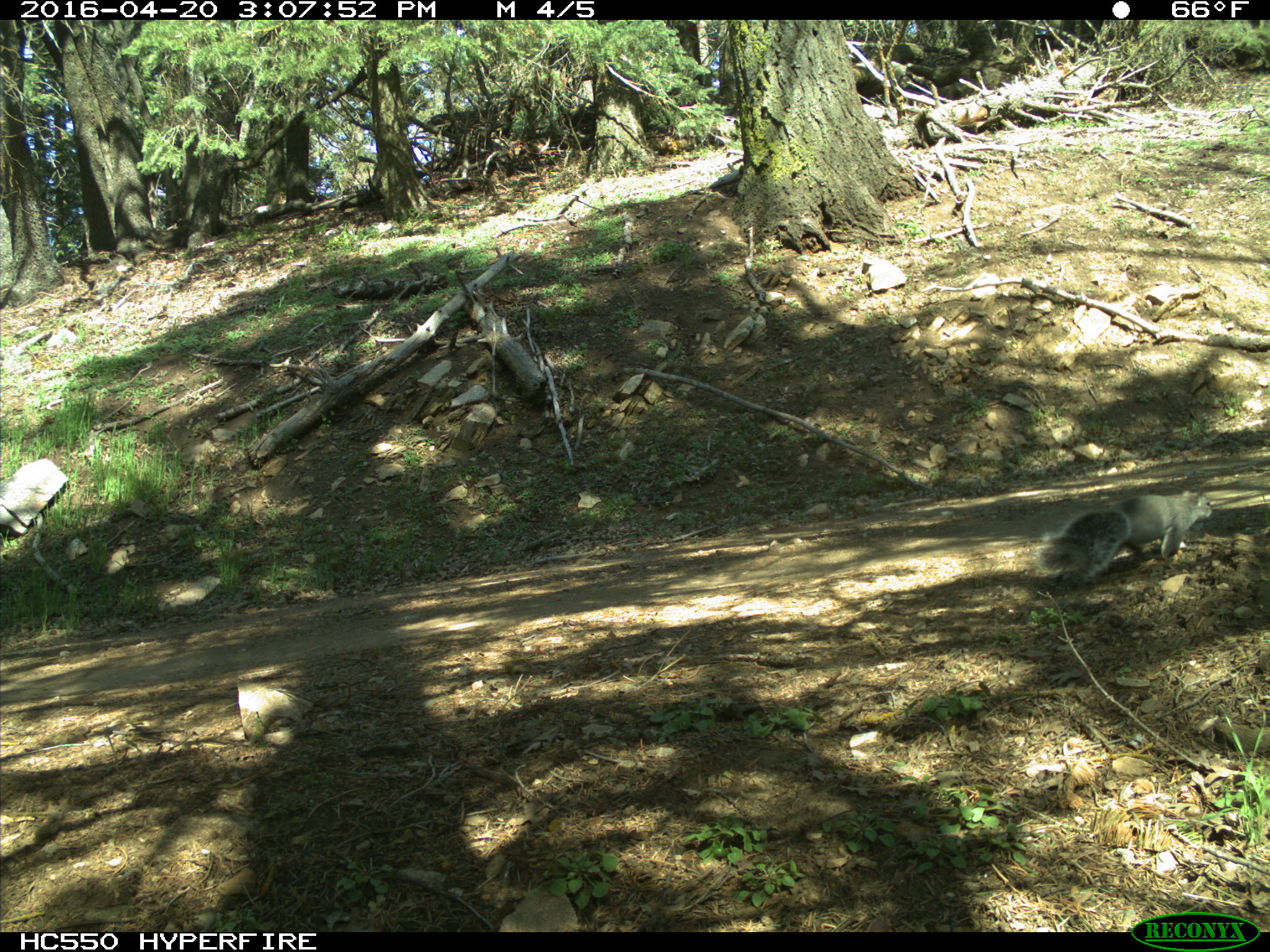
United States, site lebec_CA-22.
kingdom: Animalia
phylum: Chordata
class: Mammalia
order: Rodentia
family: Sciuridae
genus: Sciurus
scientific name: Sciurus carolinensis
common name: eastern gray squirrel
Sciurus carolinensis (eastern gray squirrel).